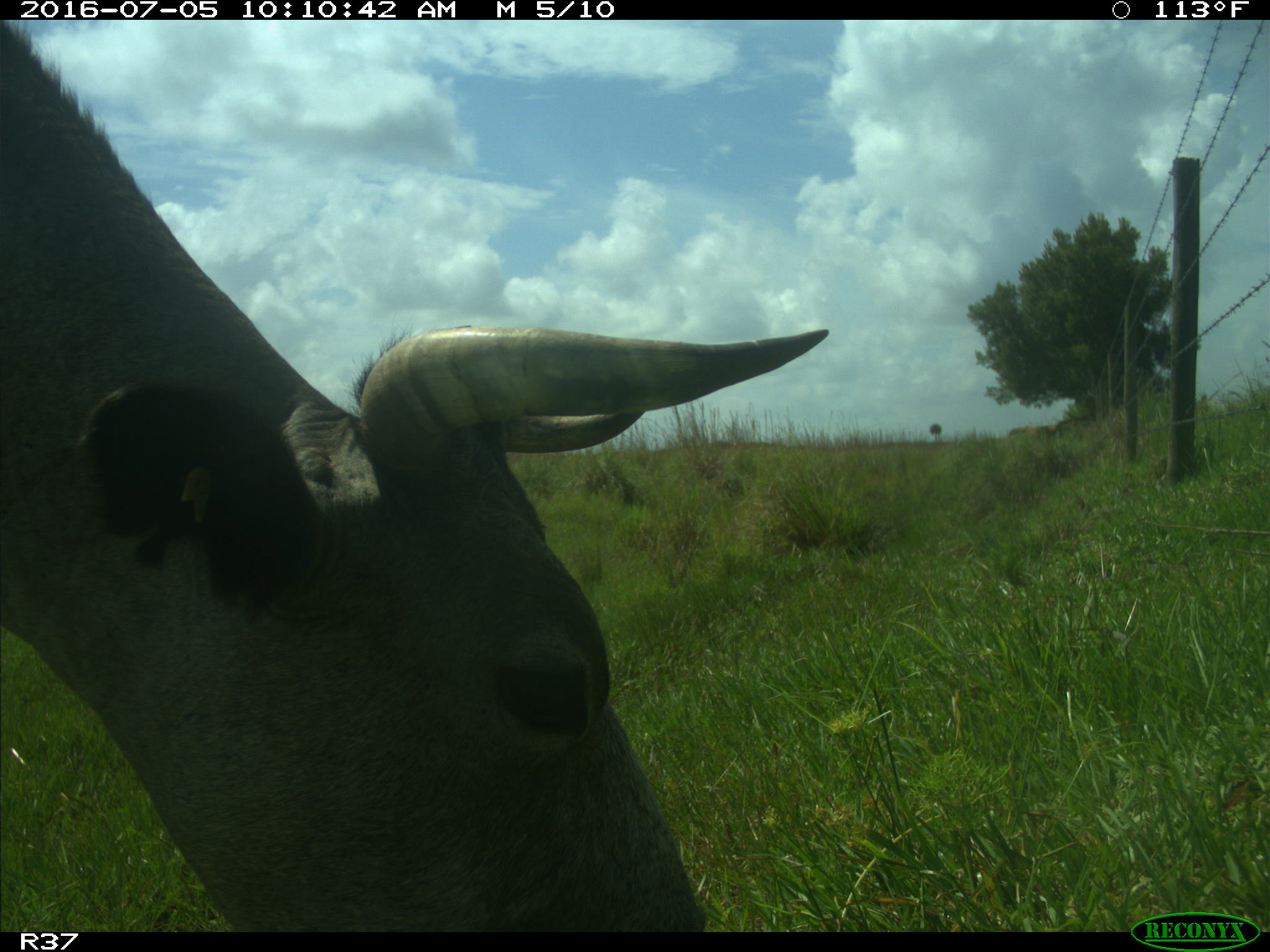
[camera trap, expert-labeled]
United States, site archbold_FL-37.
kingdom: Animalia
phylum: Chordata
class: Mammalia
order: Artiodactyla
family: Bovidae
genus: Bos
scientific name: Bos taurus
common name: domestic cow